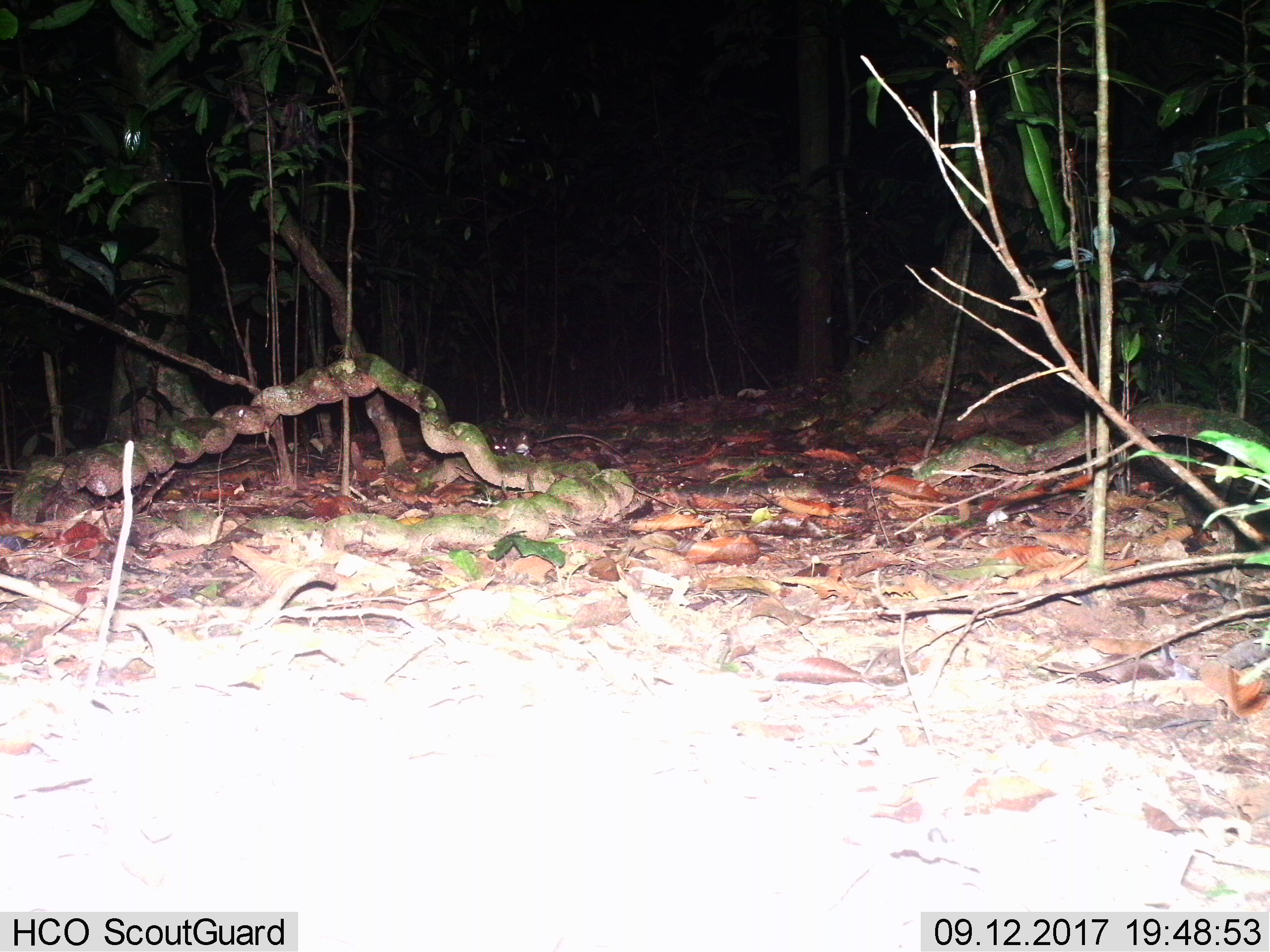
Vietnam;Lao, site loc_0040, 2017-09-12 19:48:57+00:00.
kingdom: Animalia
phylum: Chordata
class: Mammalia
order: Rodentia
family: Muridae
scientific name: Muridae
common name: old-world mice and rats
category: unidentified murid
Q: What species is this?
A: Unidentified murid (old-world mice and rats) (Muridae).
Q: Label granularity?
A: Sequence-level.